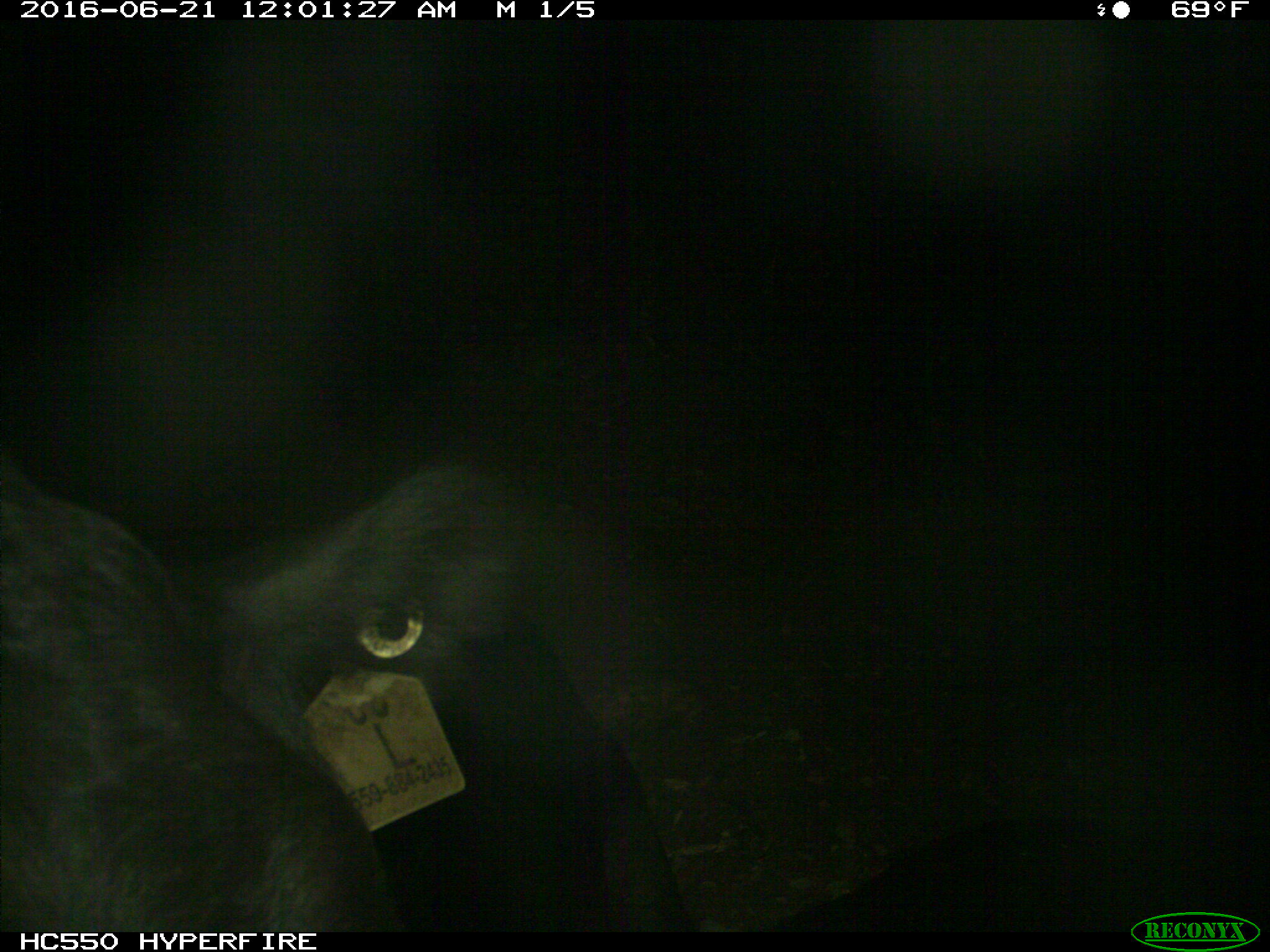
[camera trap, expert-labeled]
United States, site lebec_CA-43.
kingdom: Animalia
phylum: Chordata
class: Mammalia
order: Artiodactyla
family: Bovidae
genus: Bos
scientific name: Bos taurus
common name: domestic cow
Bos taurus (domestic cow).